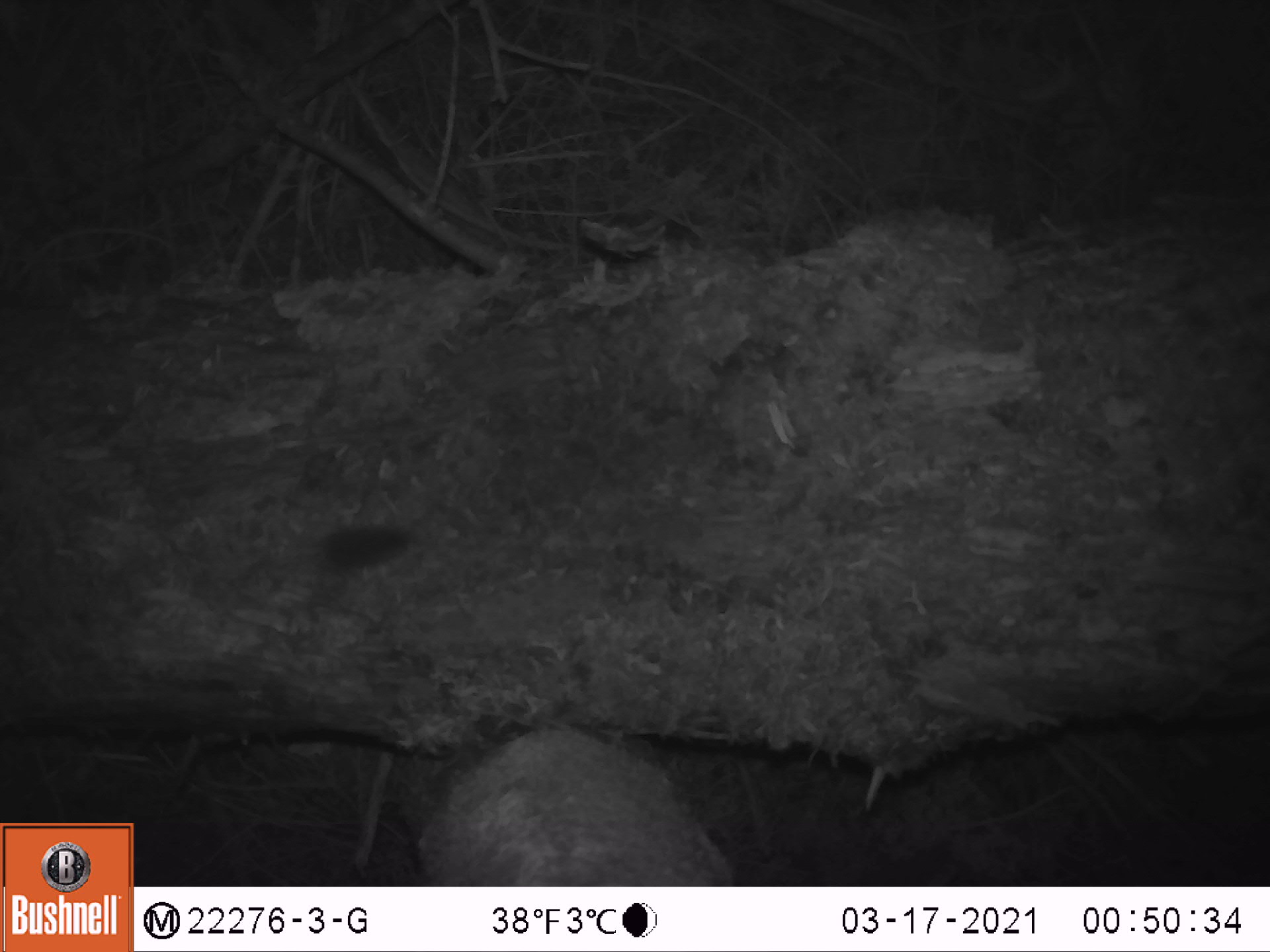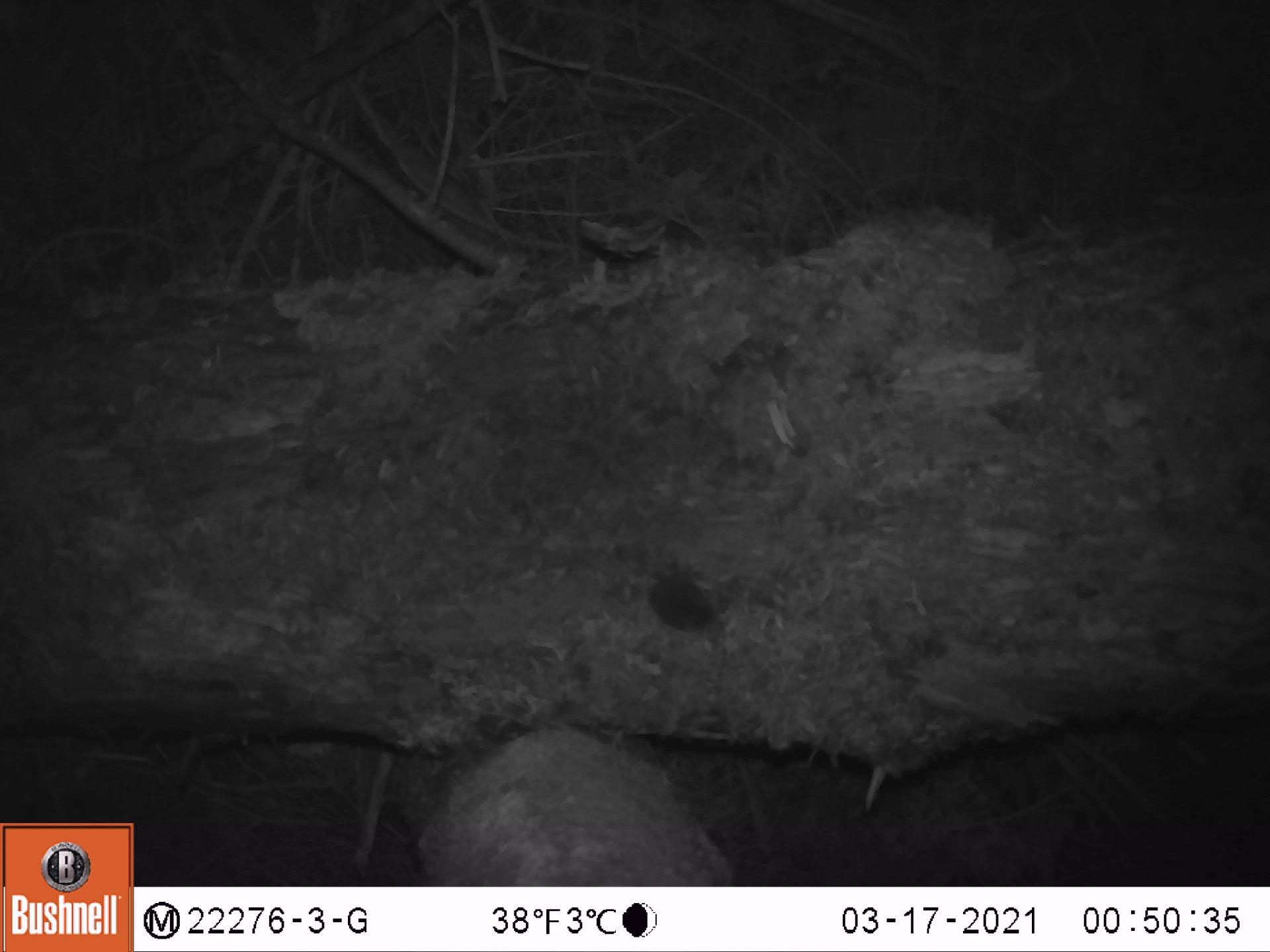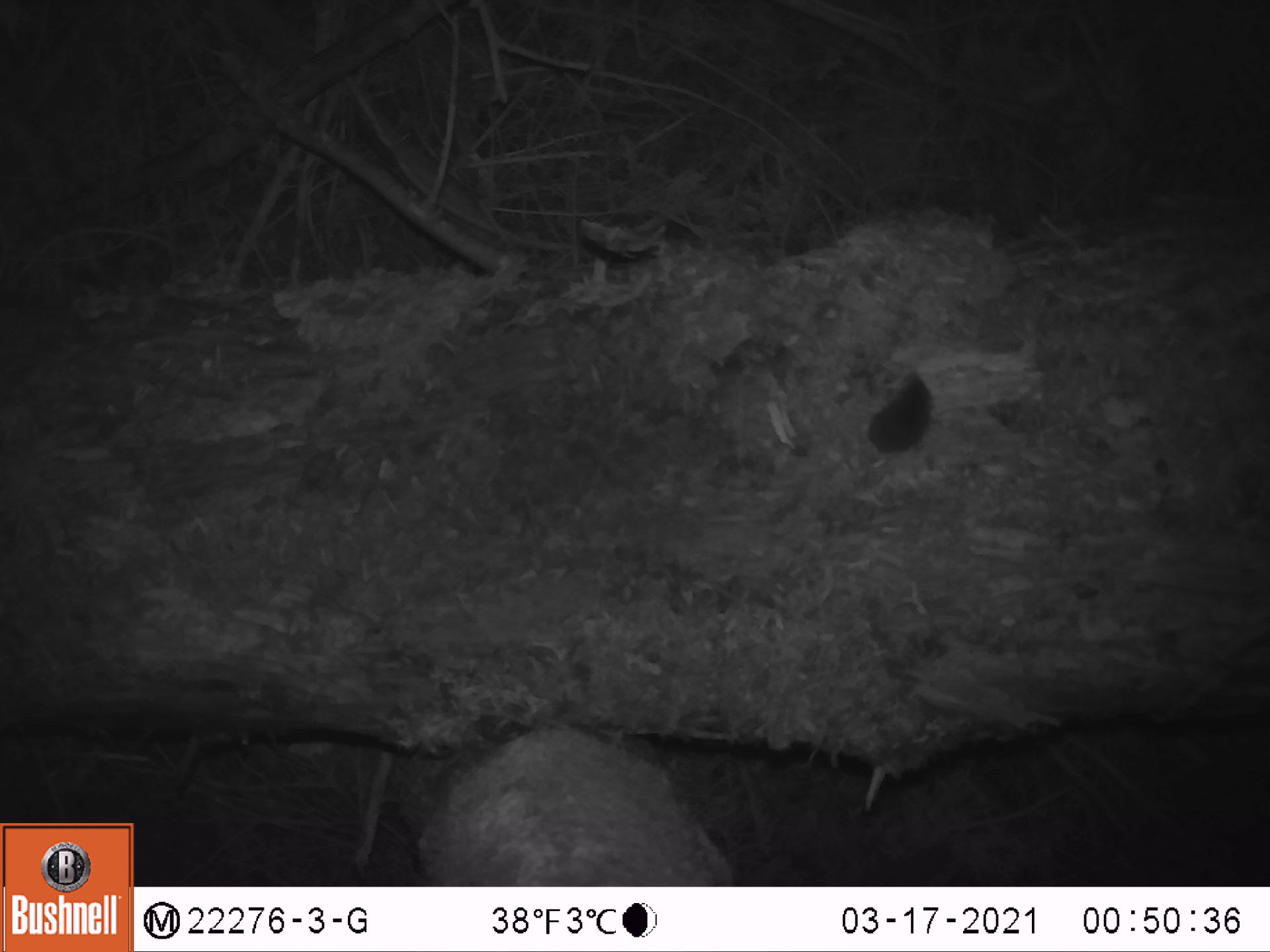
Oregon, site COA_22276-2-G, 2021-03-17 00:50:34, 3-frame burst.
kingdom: Animalia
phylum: Chordata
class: Mammalia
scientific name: Mammalia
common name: small mammal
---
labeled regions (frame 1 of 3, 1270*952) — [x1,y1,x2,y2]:
small mammal: [225,489,451,625]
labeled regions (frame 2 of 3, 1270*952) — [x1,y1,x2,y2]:
small mammal: [579,509,750,670]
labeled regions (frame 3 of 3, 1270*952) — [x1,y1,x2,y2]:
small mammal: [799,345,958,523]